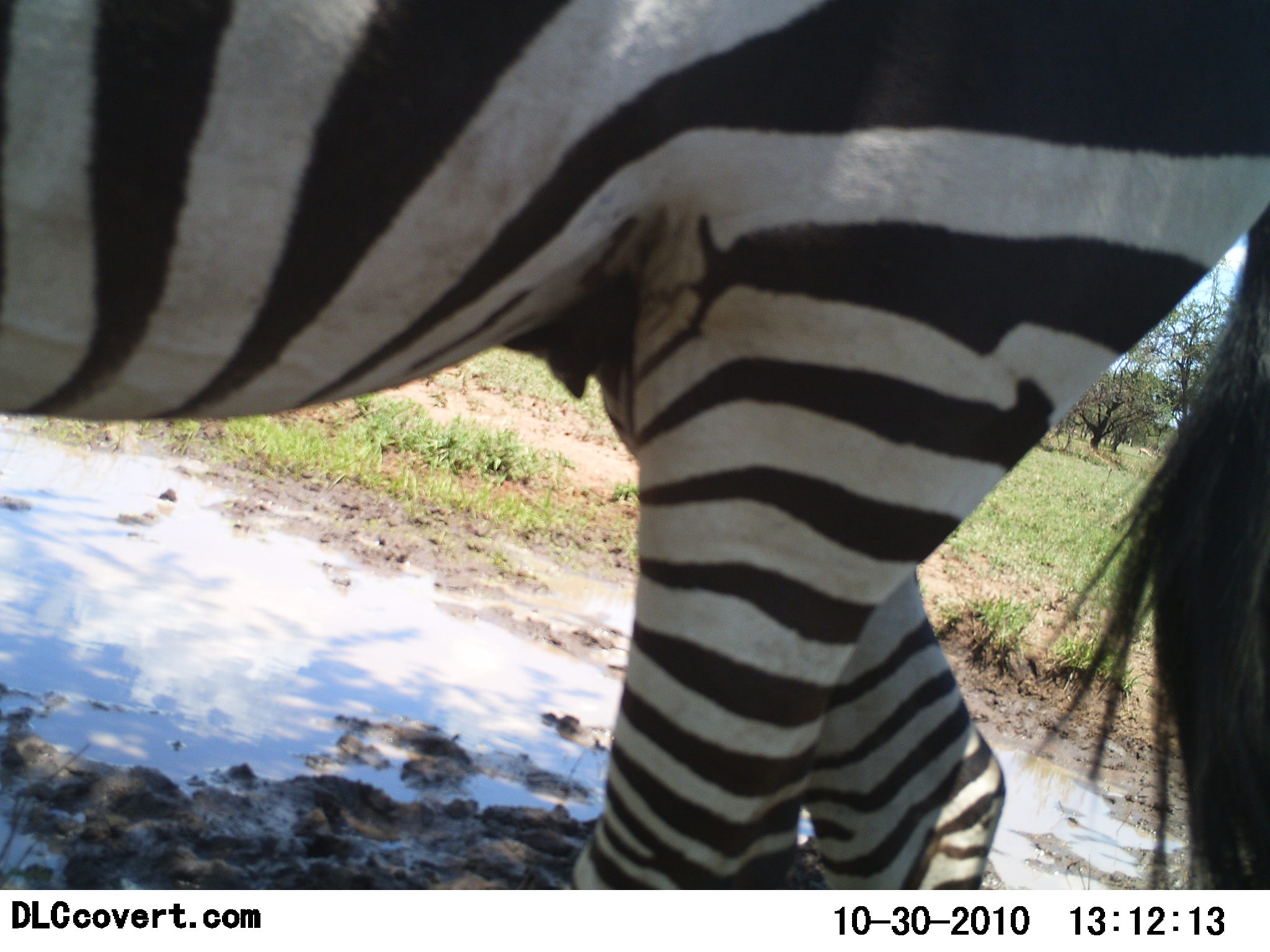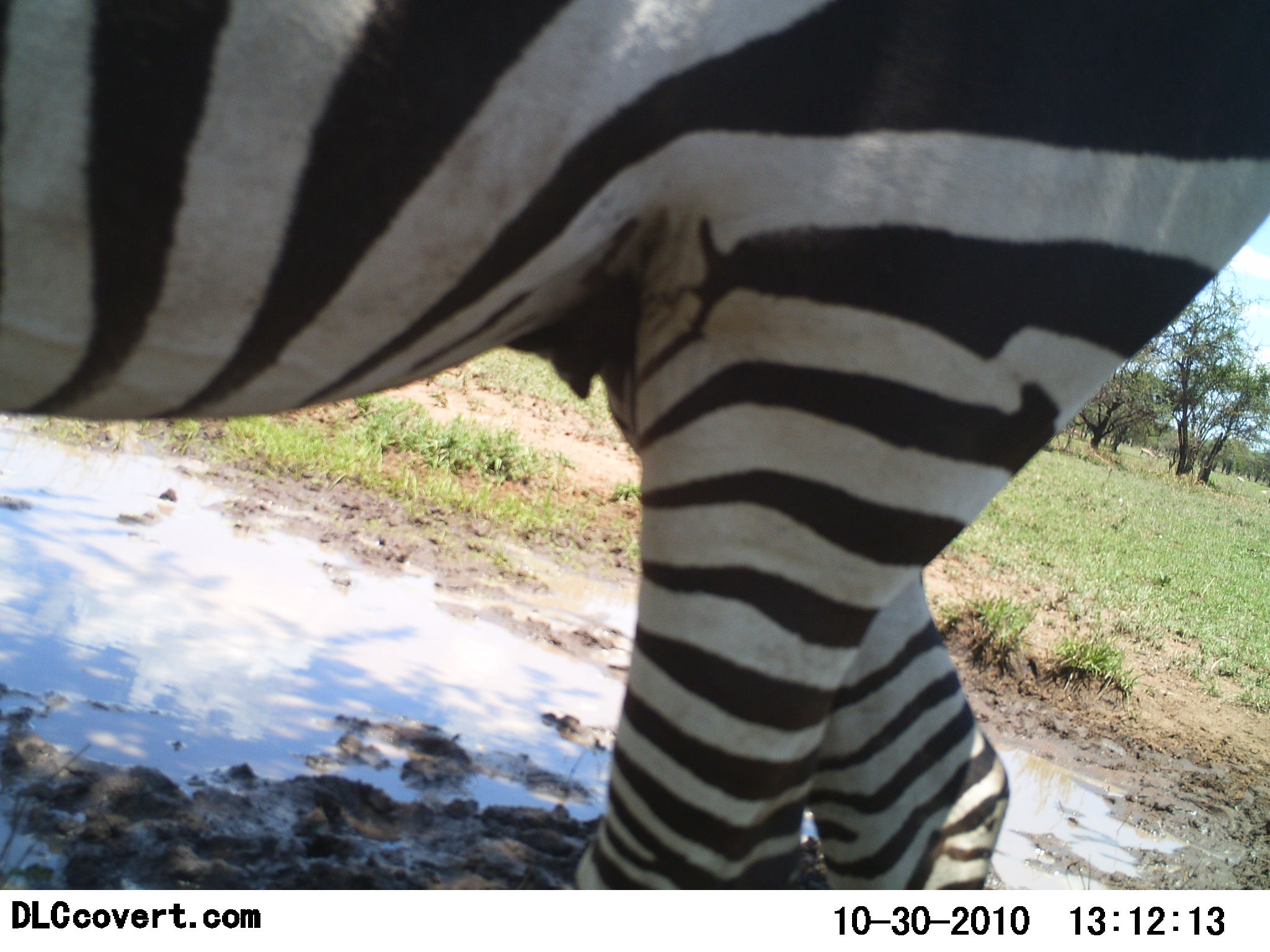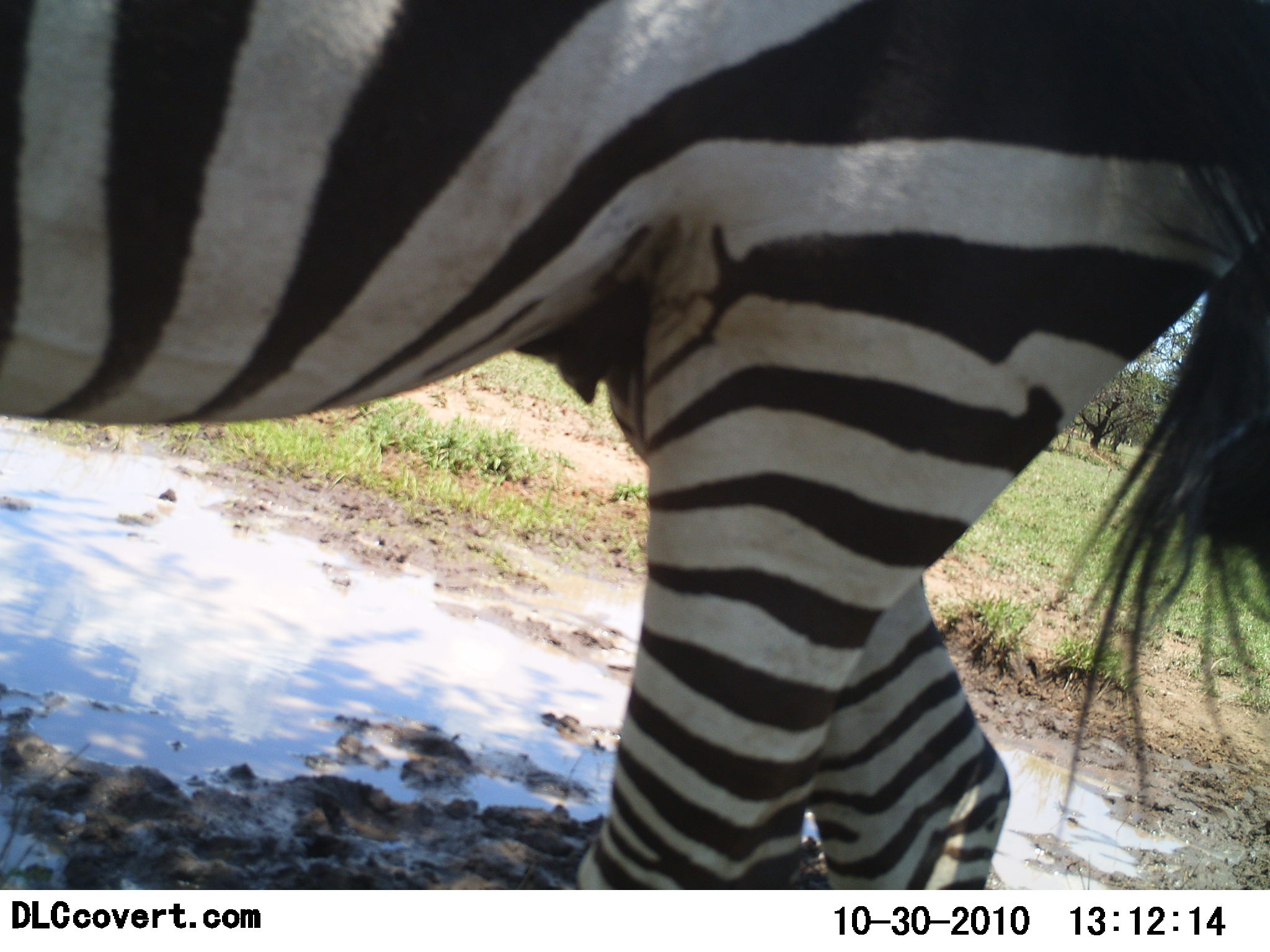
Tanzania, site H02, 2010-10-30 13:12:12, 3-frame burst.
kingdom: Animalia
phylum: Chordata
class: Mammalia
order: Perissodactyla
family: Equidae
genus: Equus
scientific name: Equus quagga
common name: plains zebra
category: zebra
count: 1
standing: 100%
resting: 0%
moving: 0%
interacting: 0%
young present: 0%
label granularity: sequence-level